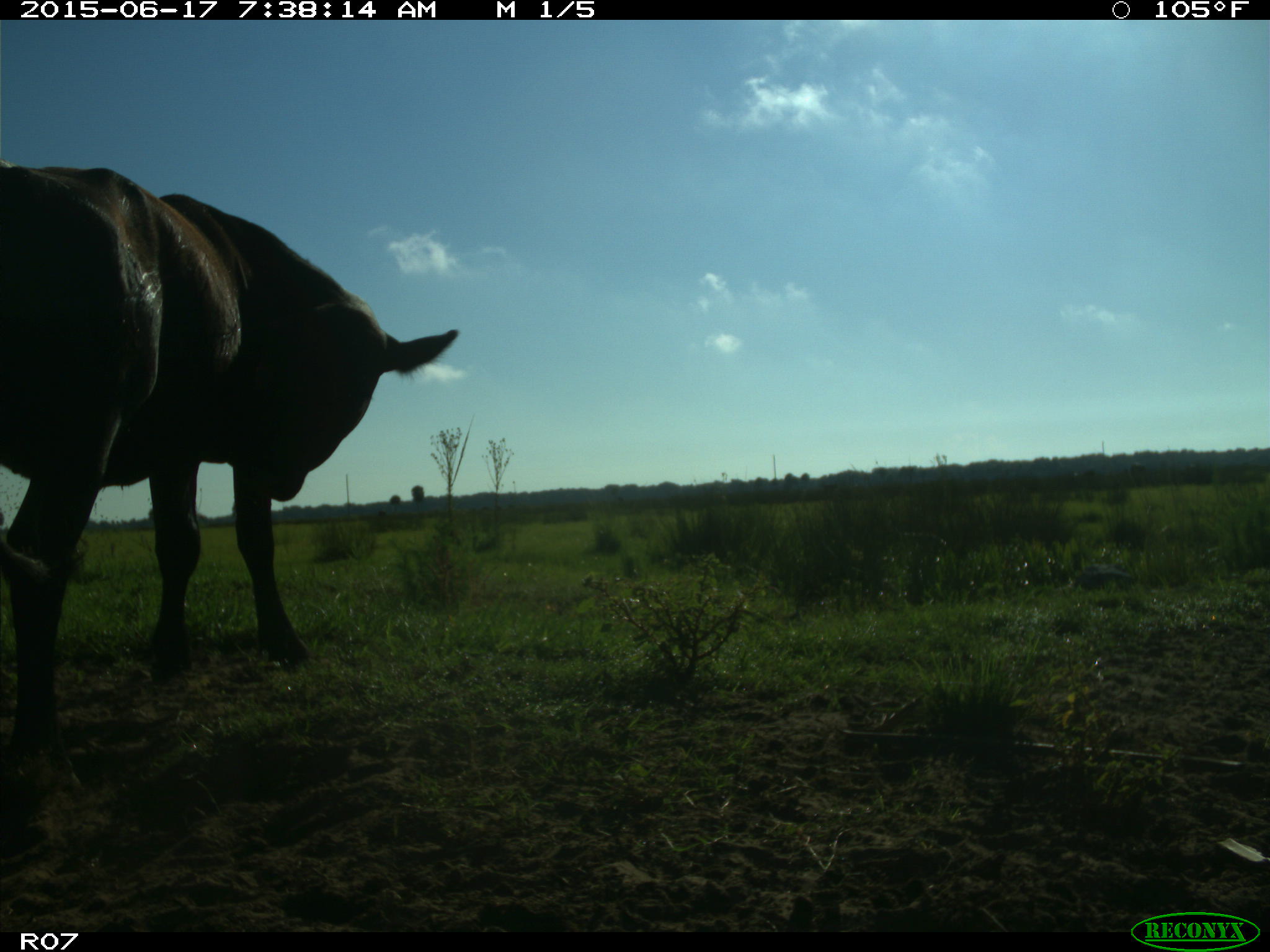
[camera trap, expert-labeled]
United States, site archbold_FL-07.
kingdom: Animalia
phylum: Chordata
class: Mammalia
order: Artiodactyla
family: Bovidae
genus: Bos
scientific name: Bos taurus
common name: domestic cow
Bos taurus (domestic cow).